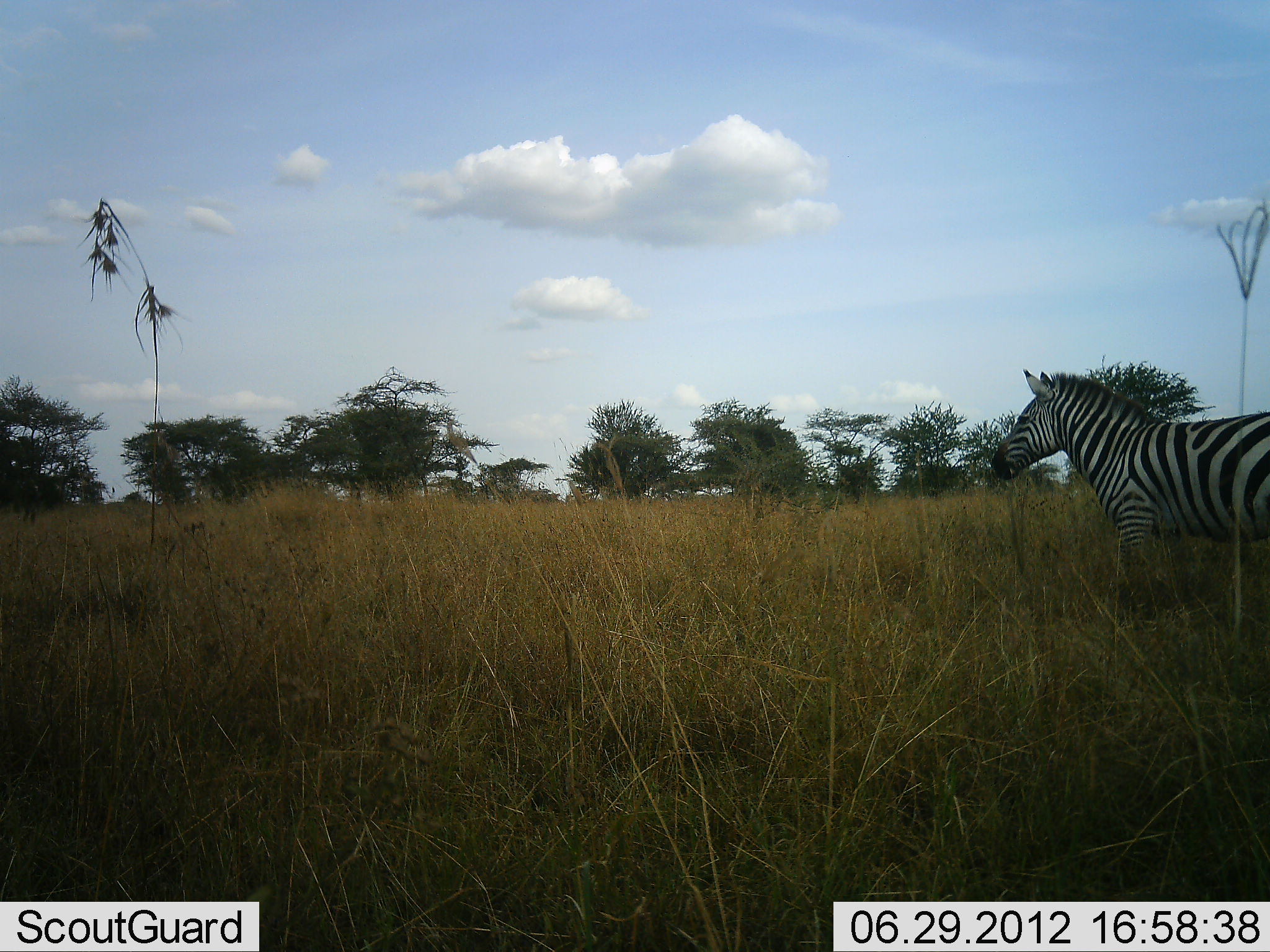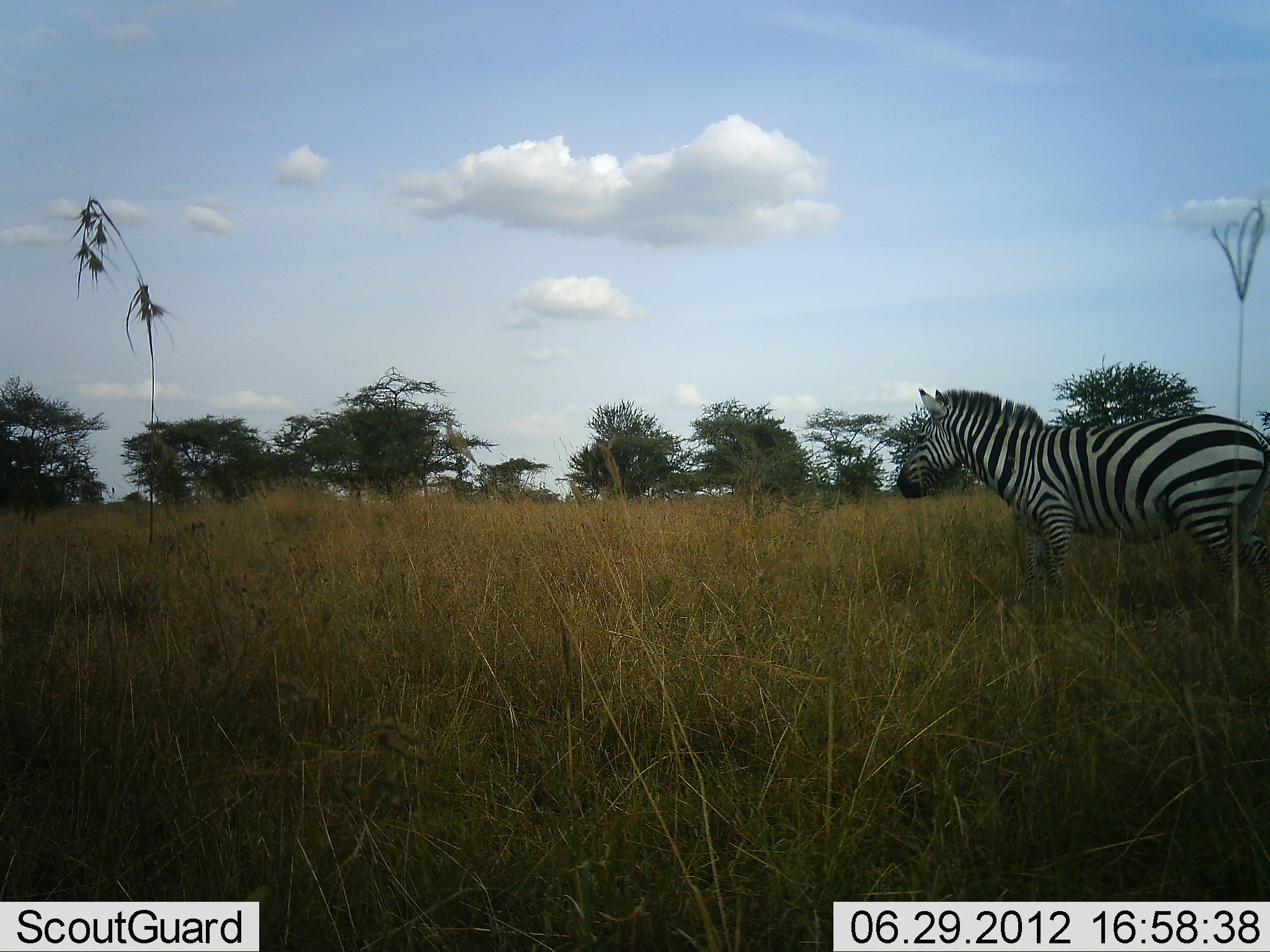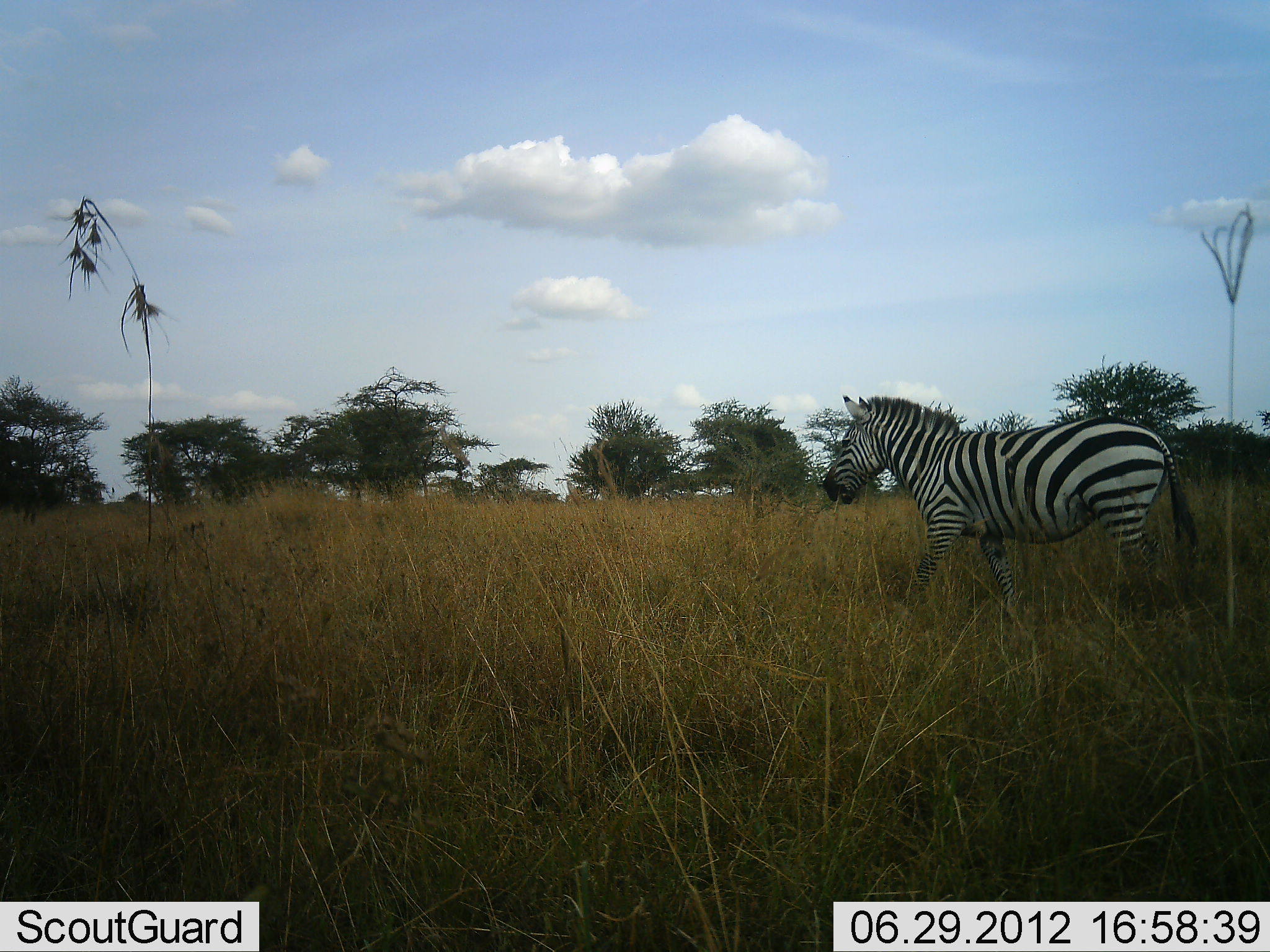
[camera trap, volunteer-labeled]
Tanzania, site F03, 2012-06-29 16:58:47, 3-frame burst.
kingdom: Animalia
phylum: Chordata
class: Mammalia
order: Perissodactyla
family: Equidae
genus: Equus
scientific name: Equus quagga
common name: plains zebra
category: zebra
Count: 1.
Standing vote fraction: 0%.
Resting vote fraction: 0%.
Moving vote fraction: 100%.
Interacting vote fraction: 0%.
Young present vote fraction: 0%.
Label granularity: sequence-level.